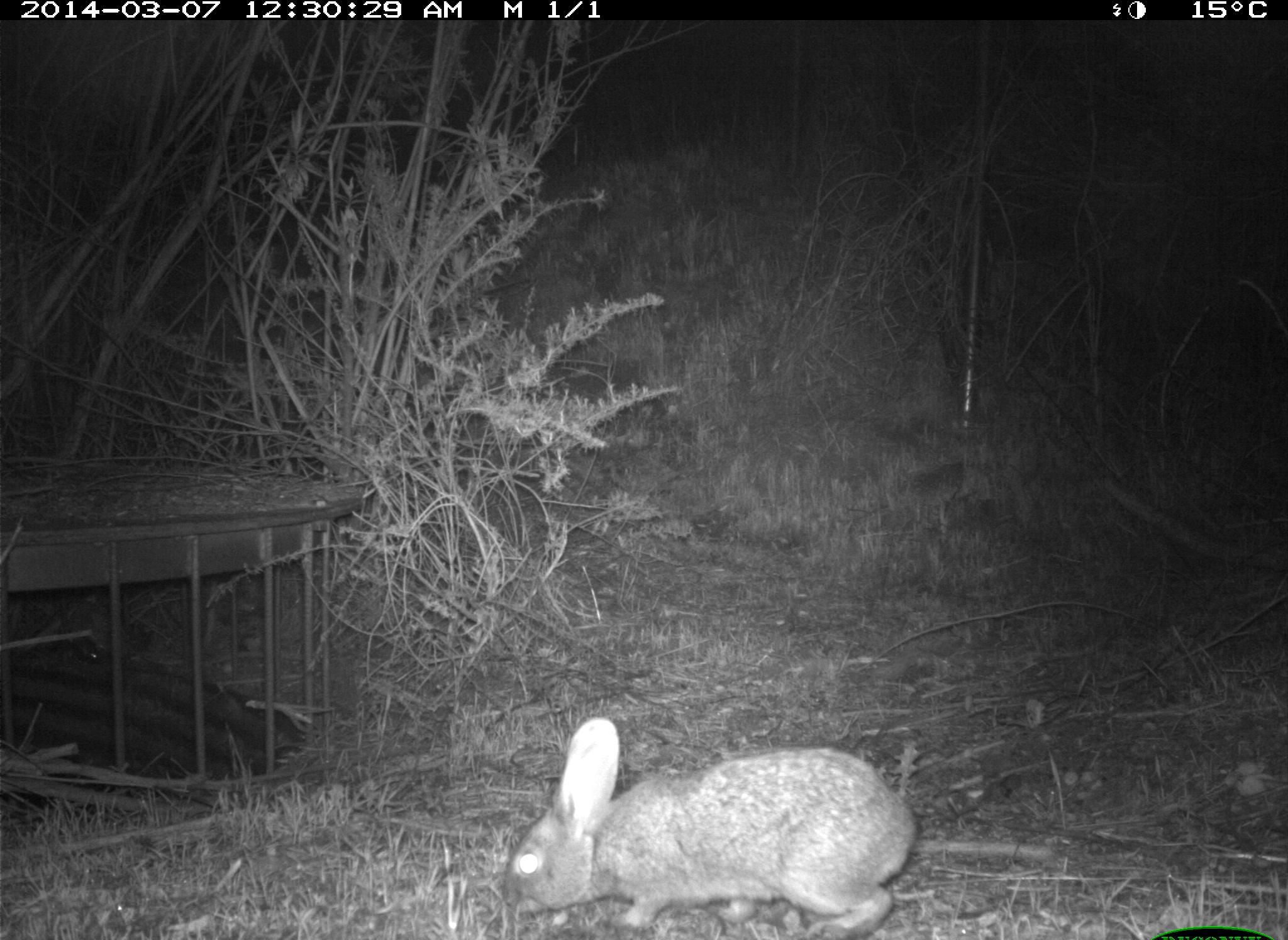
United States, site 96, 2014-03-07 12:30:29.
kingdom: Animalia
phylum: Chordata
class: Mammalia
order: Lagomorpha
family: Leporidae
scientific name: Leporidae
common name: rabbits and hares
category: rabbit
Rabbit (rabbits and hares) (Leporidae).